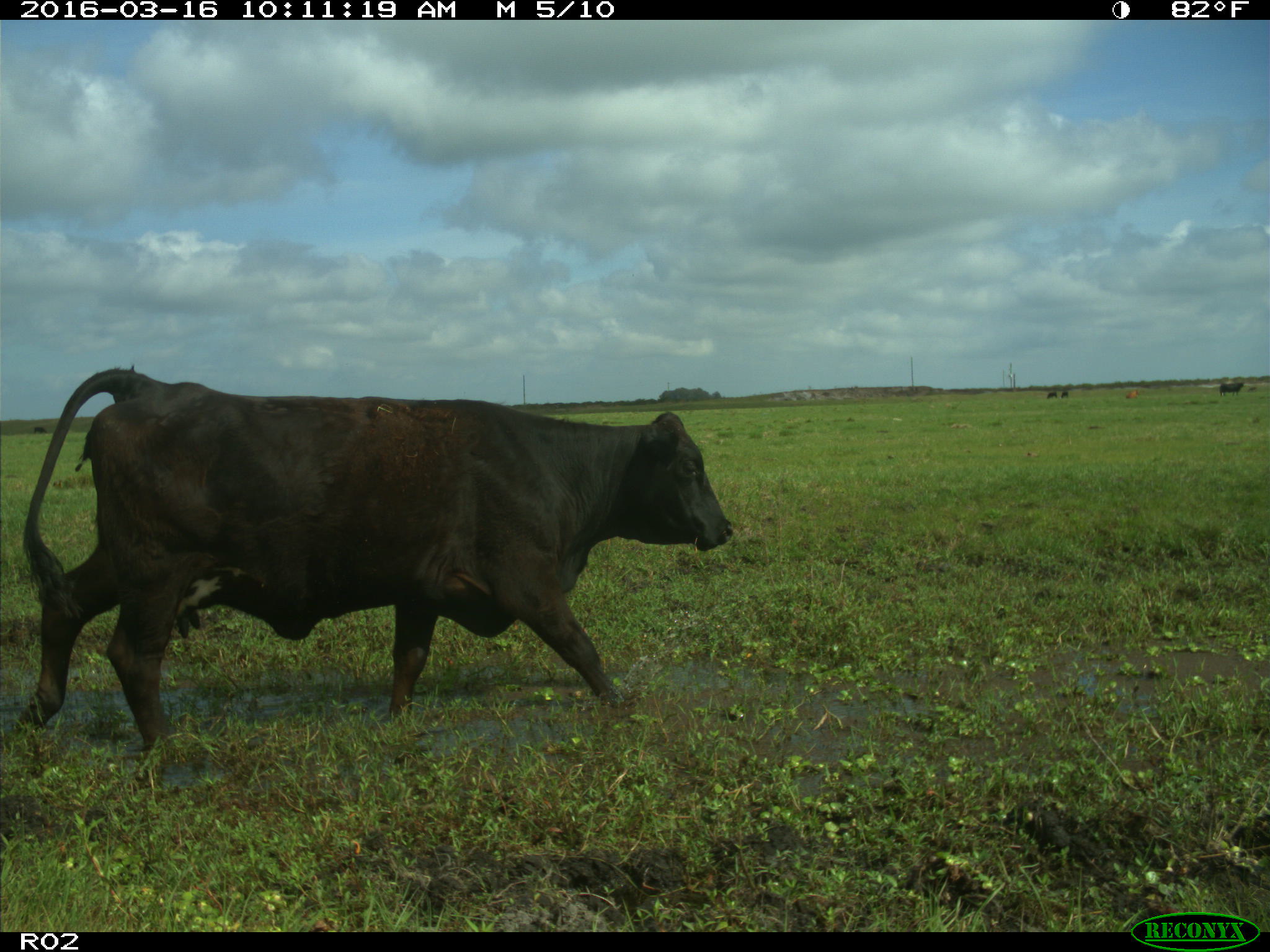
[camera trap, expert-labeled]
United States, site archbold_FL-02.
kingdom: Animalia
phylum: Chordata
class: Mammalia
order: Artiodactyla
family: Bovidae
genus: Bos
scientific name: Bos taurus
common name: domestic cow